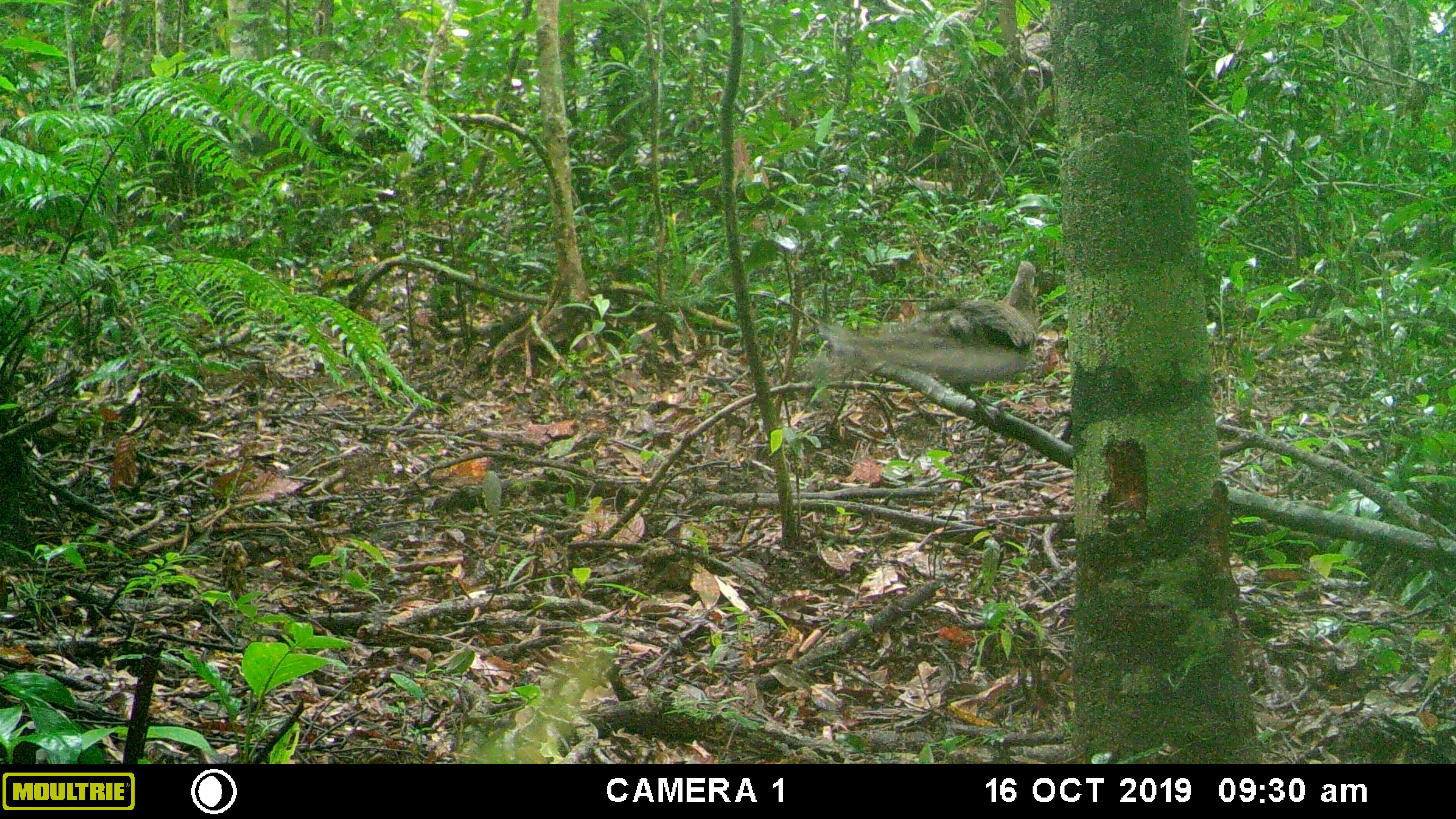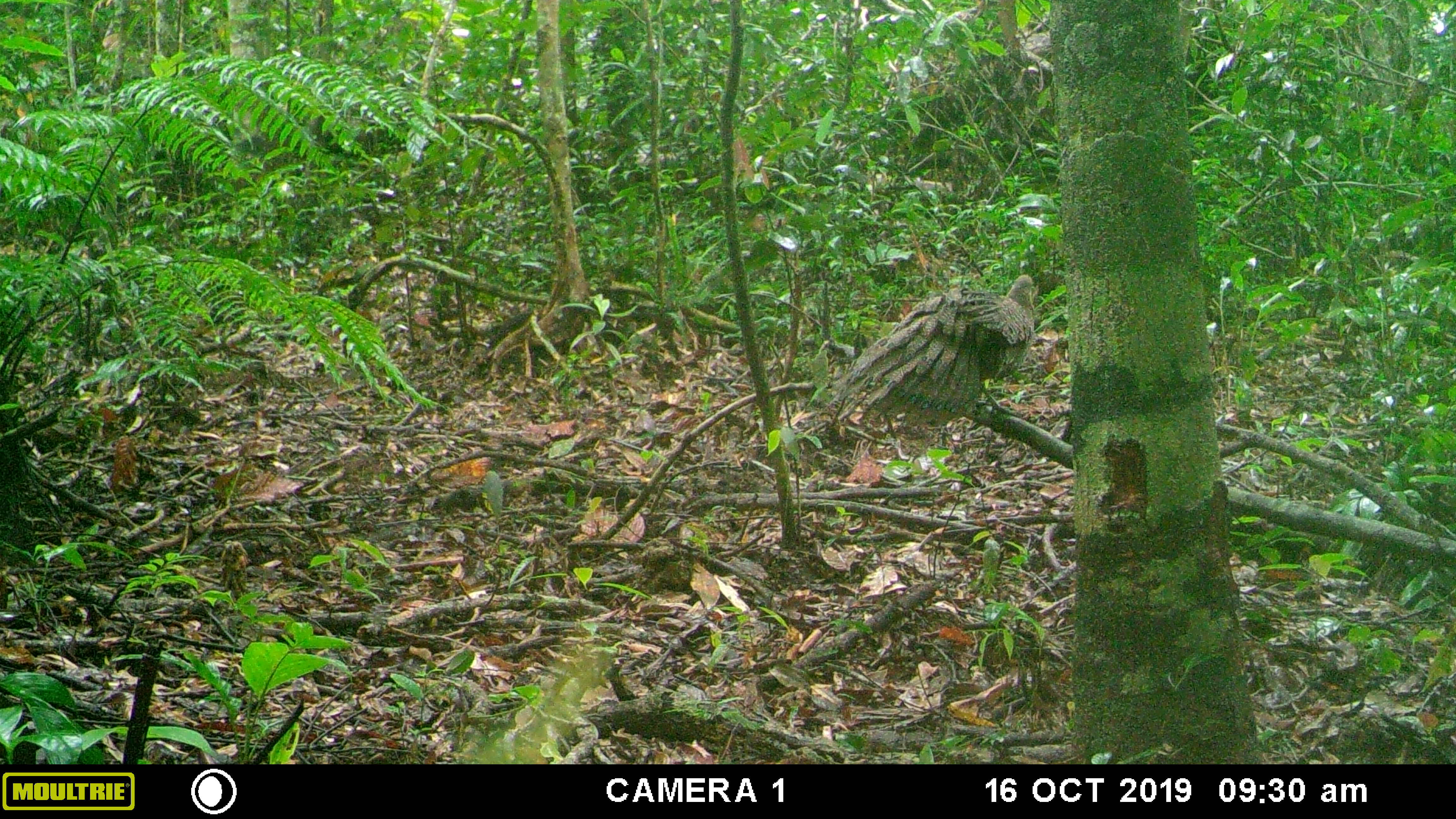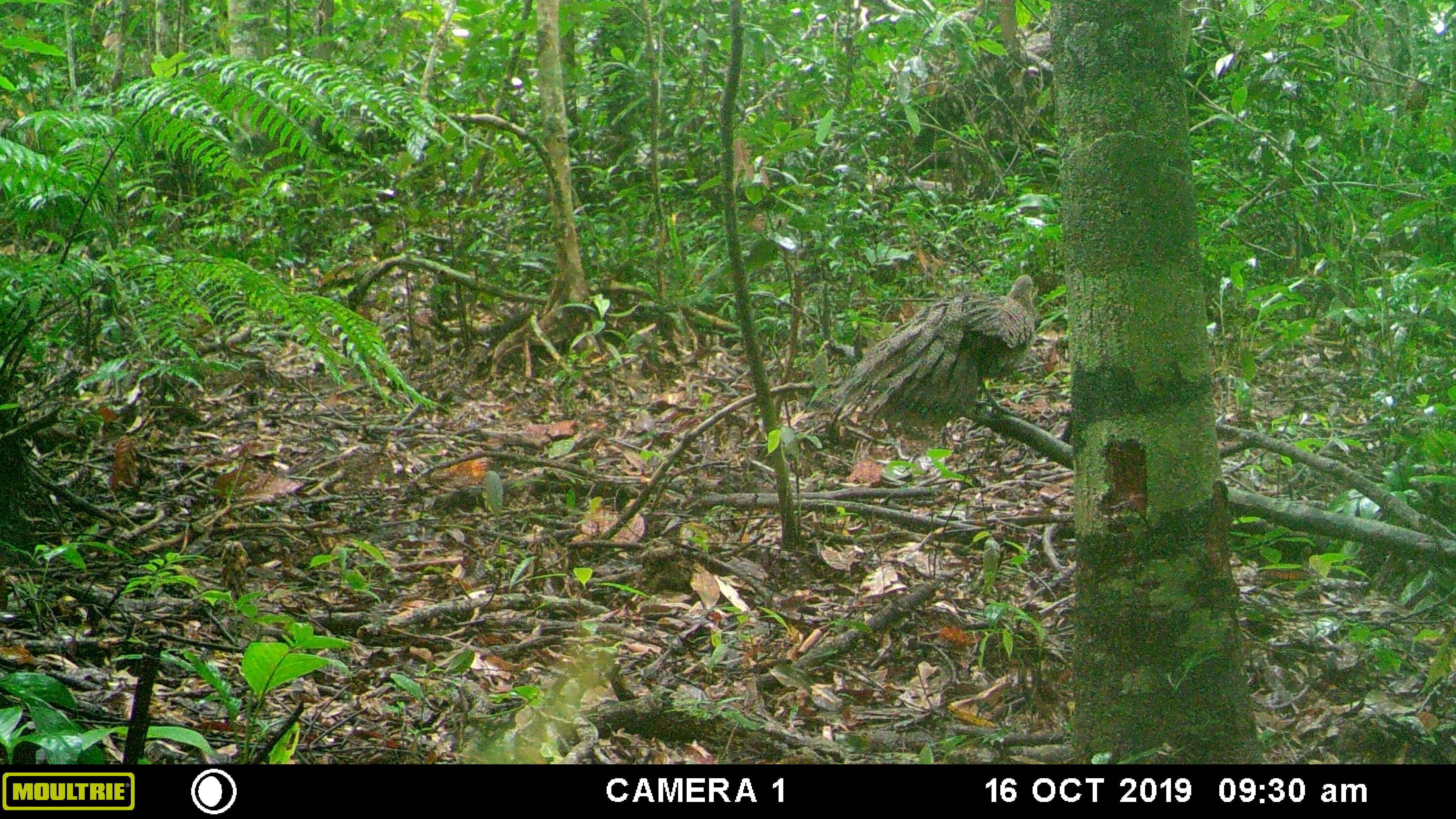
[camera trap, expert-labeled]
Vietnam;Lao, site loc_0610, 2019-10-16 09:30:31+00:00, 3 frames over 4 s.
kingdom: Animalia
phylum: Chordata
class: Aves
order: Galliformes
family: Phasianidae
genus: Polyplectron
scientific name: Polyplectron bicalcaratum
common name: gray peacock-pheasant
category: grey peacock pheasant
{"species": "grey peacock pheasant (gray peacock-pheasant) (Polyplectron bicalcaratum)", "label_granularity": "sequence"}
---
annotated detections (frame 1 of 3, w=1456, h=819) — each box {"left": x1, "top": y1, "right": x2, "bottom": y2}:
grey peacock pheasant: {"left": 810, "top": 261, "right": 1036, "bottom": 423}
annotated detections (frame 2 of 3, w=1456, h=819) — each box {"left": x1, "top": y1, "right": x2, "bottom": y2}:
grey peacock pheasant: {"left": 827, "top": 274, "right": 1034, "bottom": 427}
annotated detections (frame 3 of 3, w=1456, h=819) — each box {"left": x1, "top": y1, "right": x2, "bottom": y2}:
grey peacock pheasant: {"left": 830, "top": 274, "right": 1035, "bottom": 429}